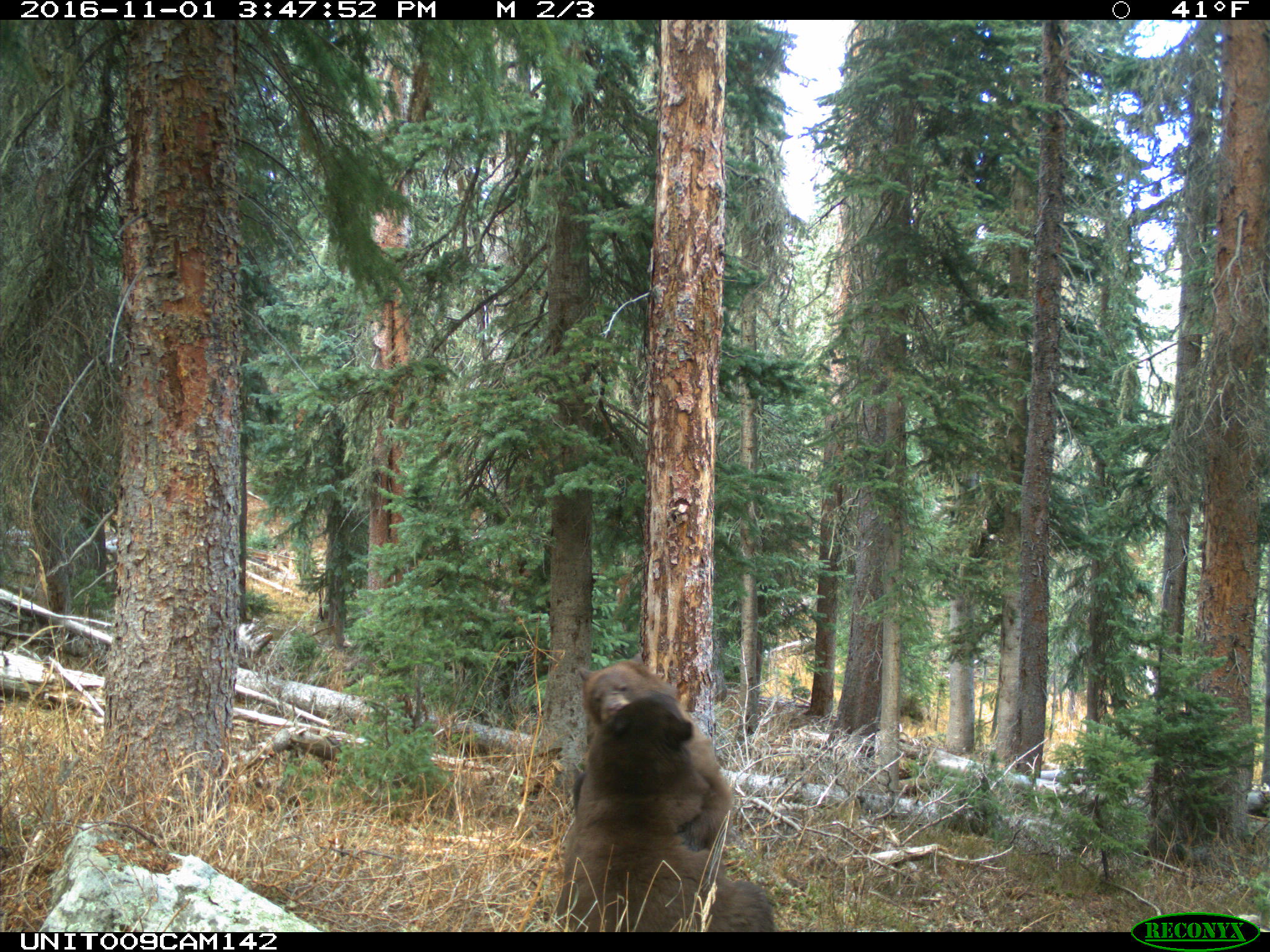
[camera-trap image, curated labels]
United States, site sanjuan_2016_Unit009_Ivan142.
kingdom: Animalia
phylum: Chordata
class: Mammalia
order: Carnivora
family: Ursidae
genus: Ursus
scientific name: Ursus americanus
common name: american black bear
Ursus americanus (american black bear).